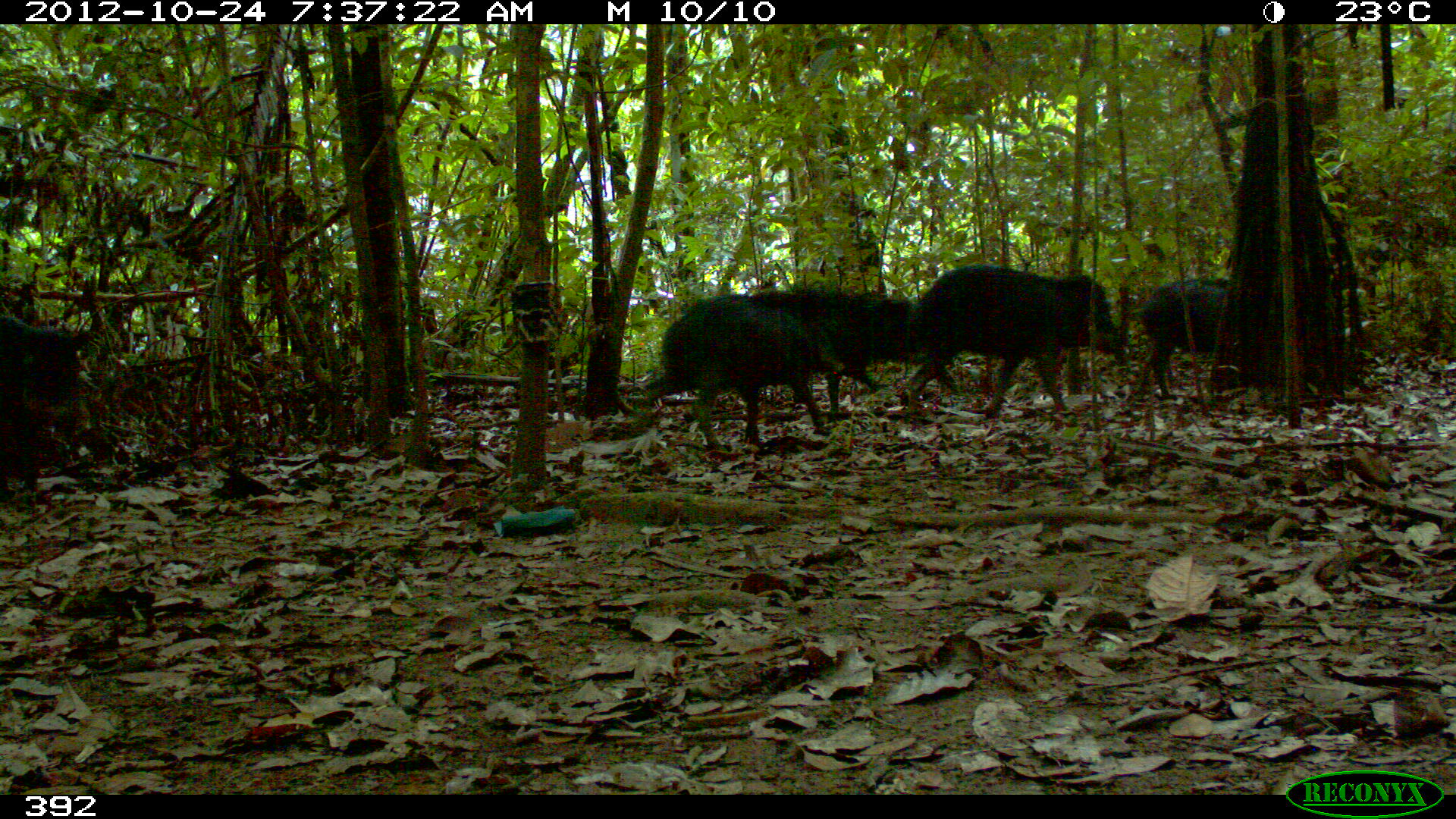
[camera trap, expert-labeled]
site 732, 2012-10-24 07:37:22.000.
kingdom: Animalia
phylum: Chordata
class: Mammalia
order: Artiodactyla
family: Tayassuidae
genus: Tayassu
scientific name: Tayassu pecari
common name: white-lipped peccary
Tayassu pecari (white-lipped peccary).